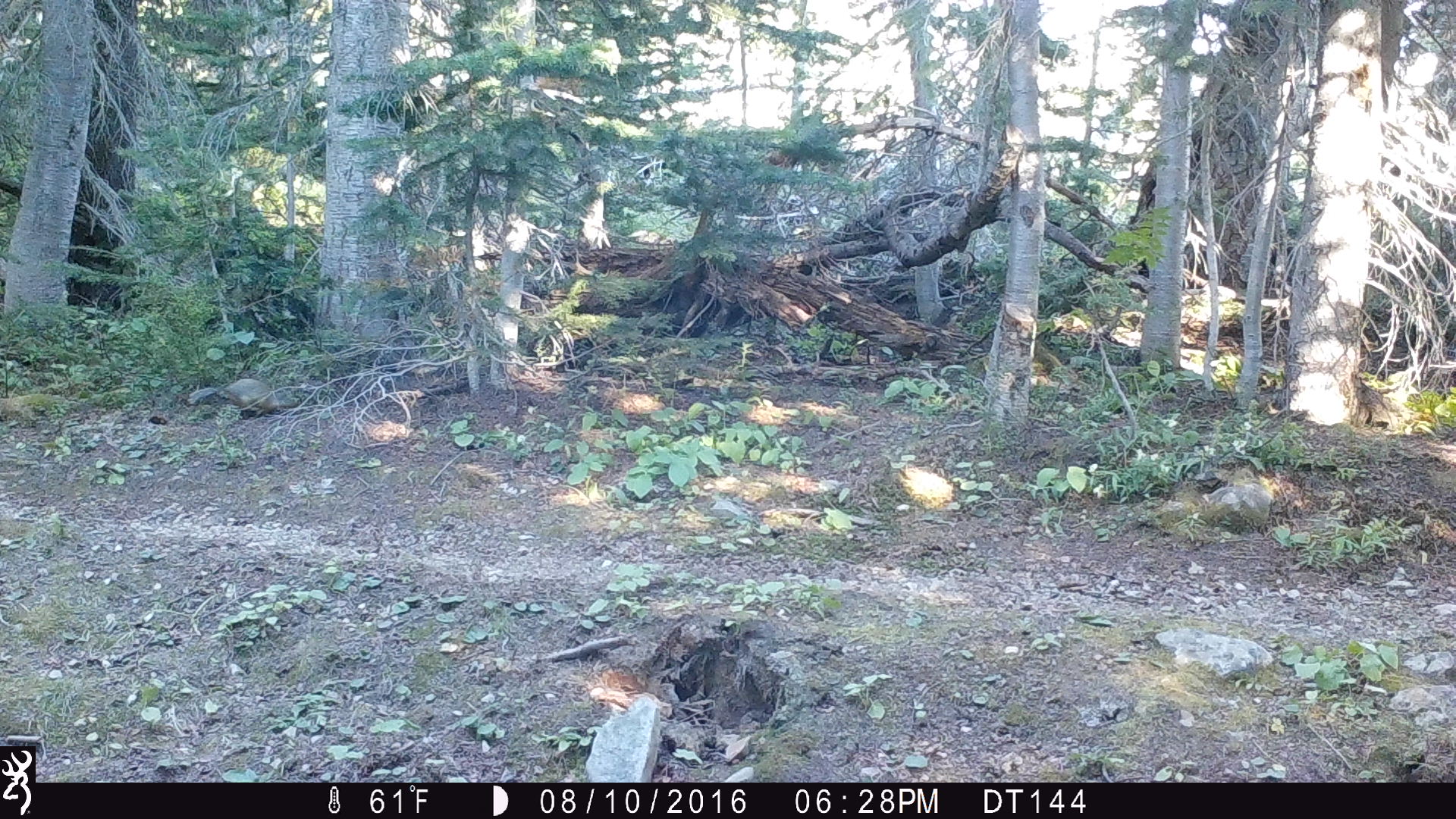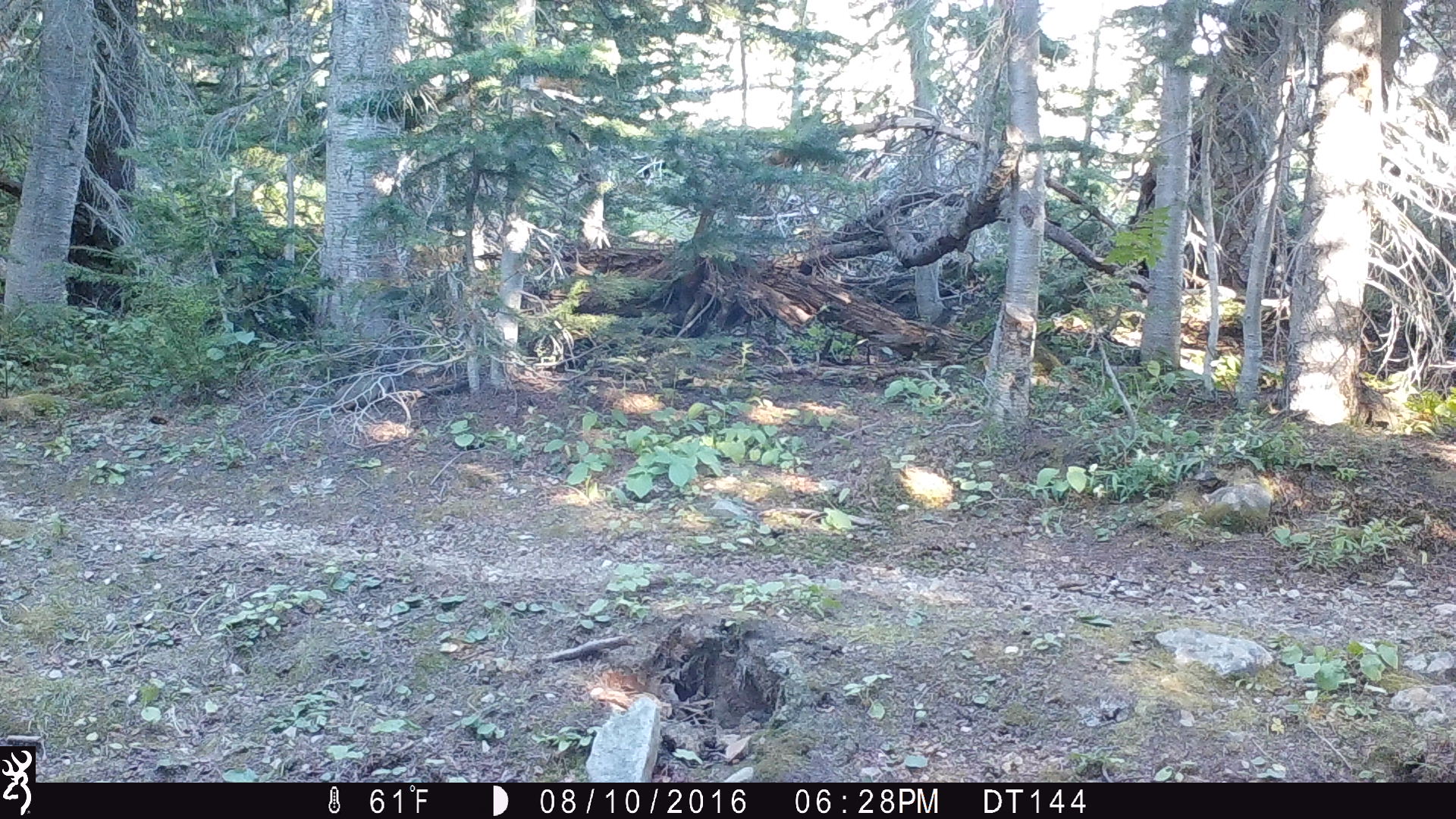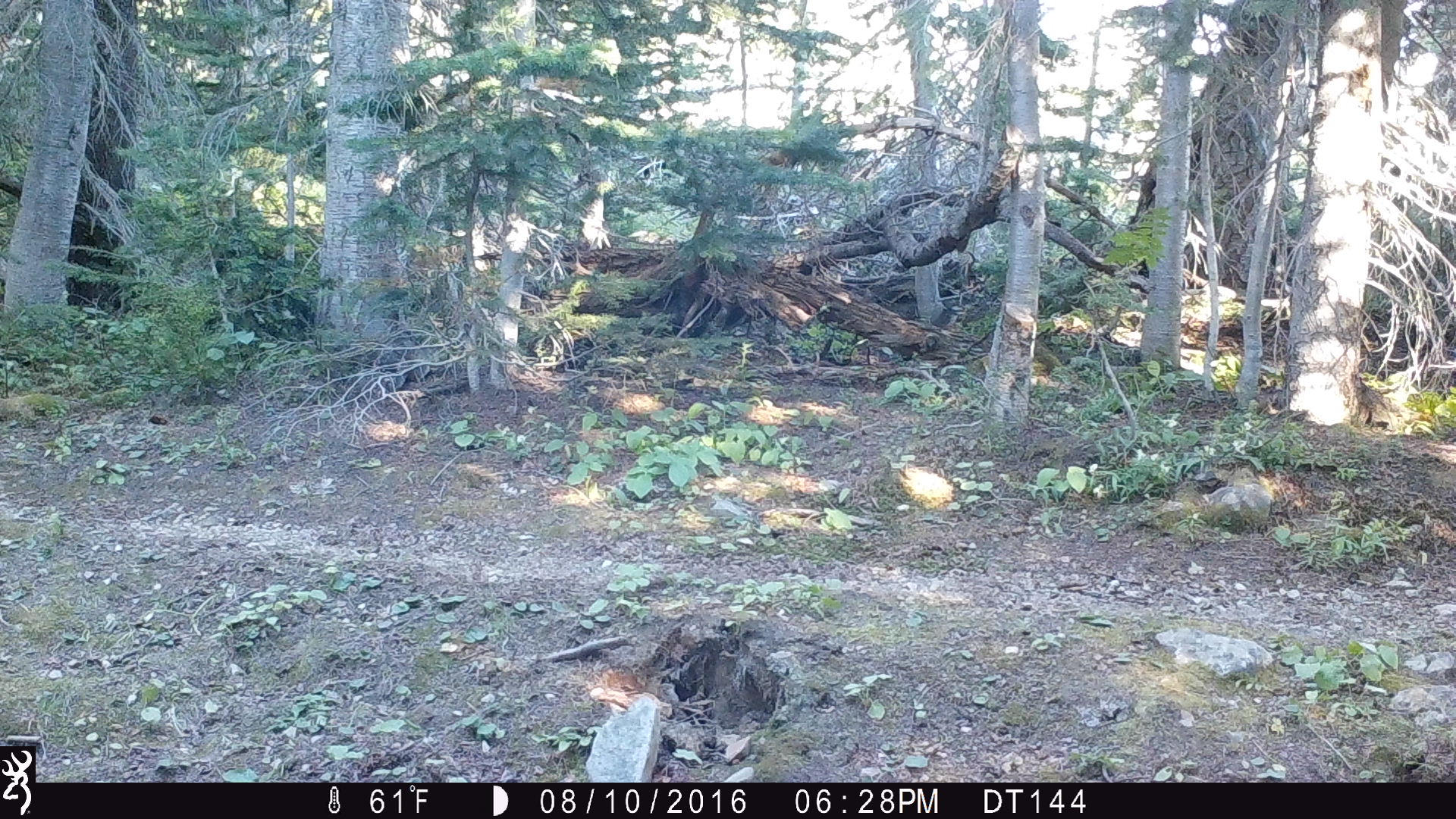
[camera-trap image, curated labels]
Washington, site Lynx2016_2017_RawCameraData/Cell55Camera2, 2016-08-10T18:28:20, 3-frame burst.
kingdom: Animalia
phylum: Chordata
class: Mammalia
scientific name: Mammalia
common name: small mammal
Small mammal (Mammalia). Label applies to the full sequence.